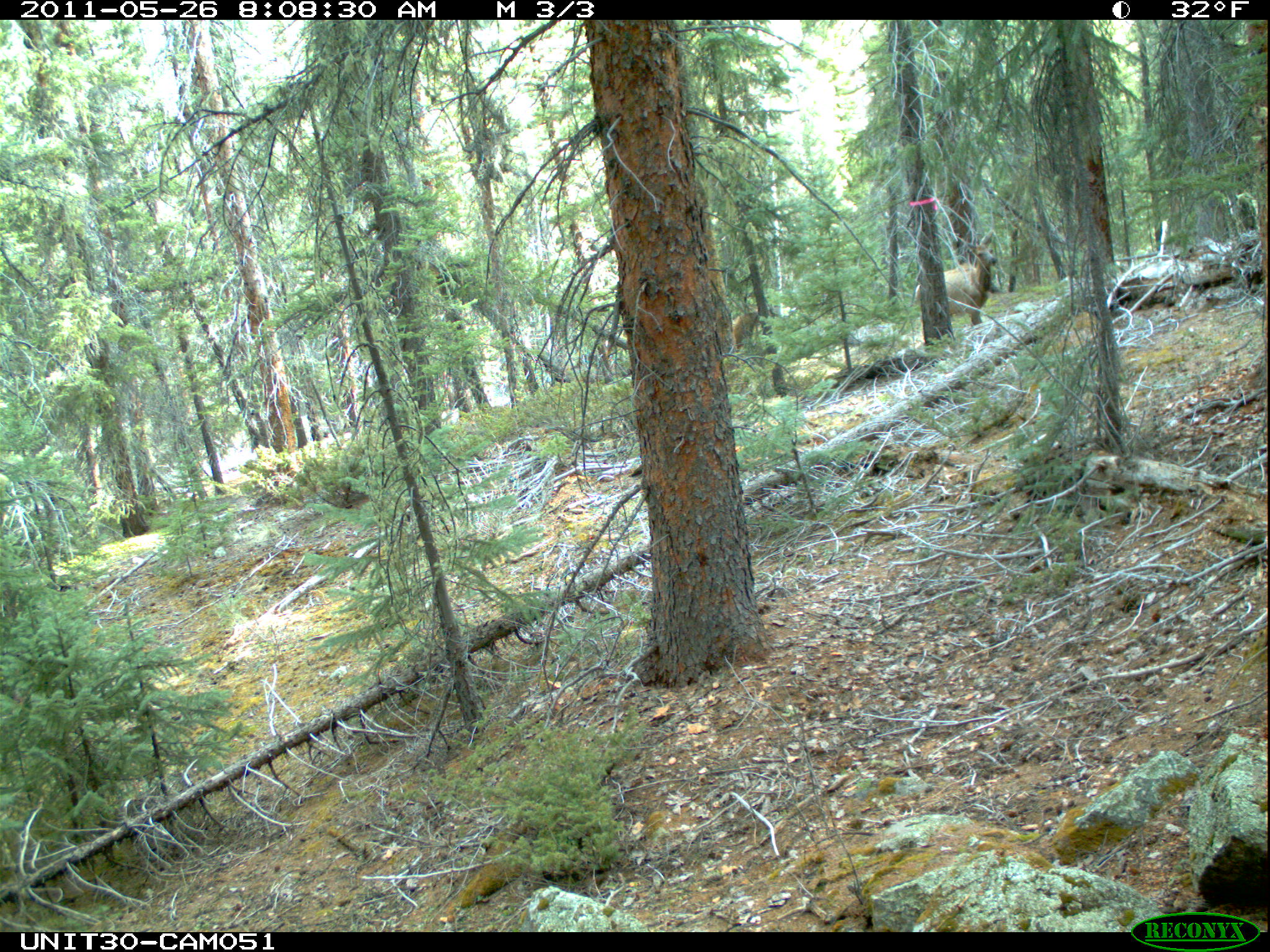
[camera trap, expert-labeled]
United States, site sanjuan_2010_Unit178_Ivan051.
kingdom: Animalia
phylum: Chordata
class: Mammalia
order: Artiodactyla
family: Cervidae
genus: Cervus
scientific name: Cervus elaphus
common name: red deer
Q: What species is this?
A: Cervus elaphus (red deer).